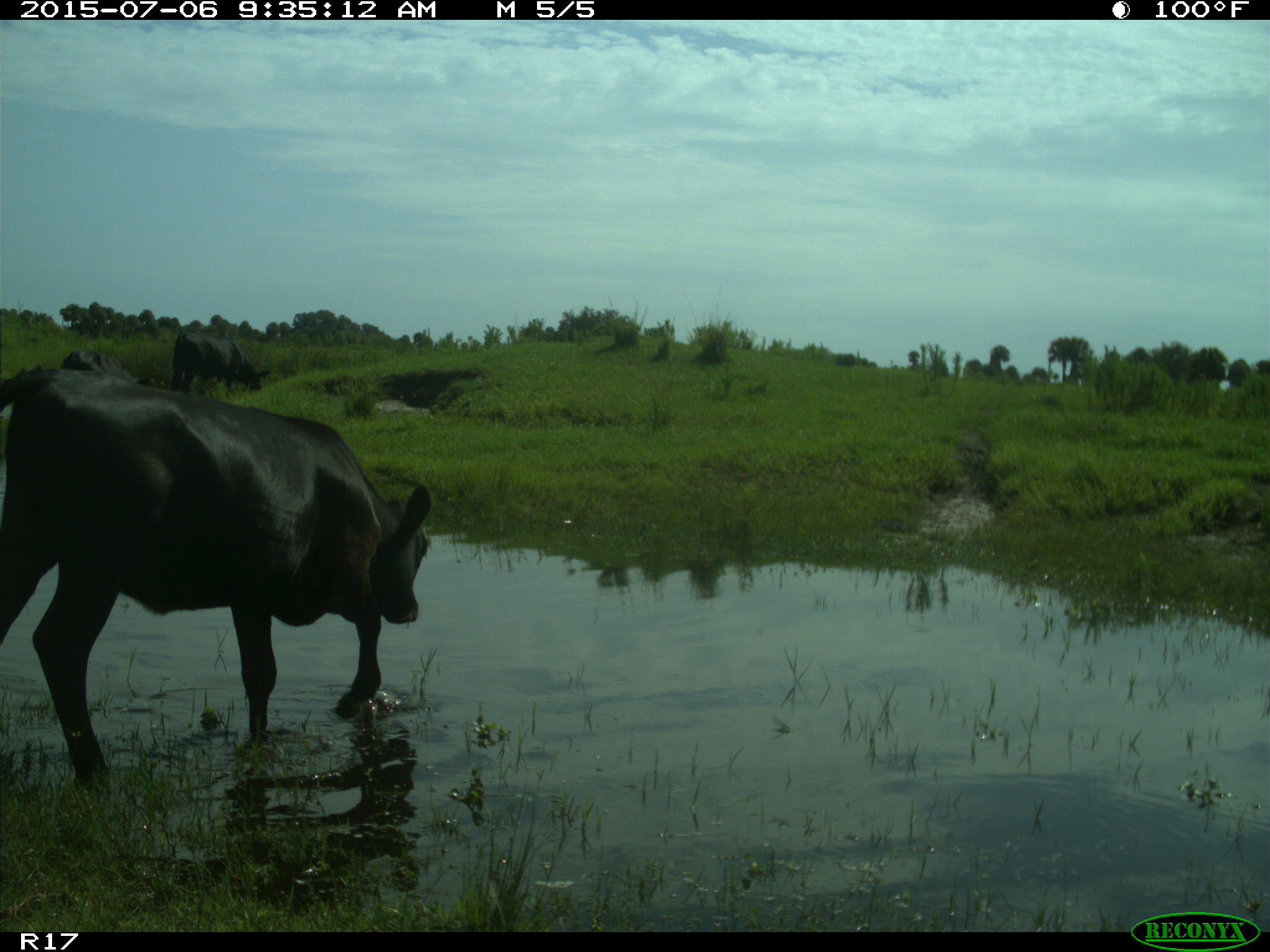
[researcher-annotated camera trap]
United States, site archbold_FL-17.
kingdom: Animalia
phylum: Chordata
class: Mammalia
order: Artiodactyla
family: Bovidae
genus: Bos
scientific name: Bos taurus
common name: domestic cow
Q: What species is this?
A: Bos taurus (domestic cow).